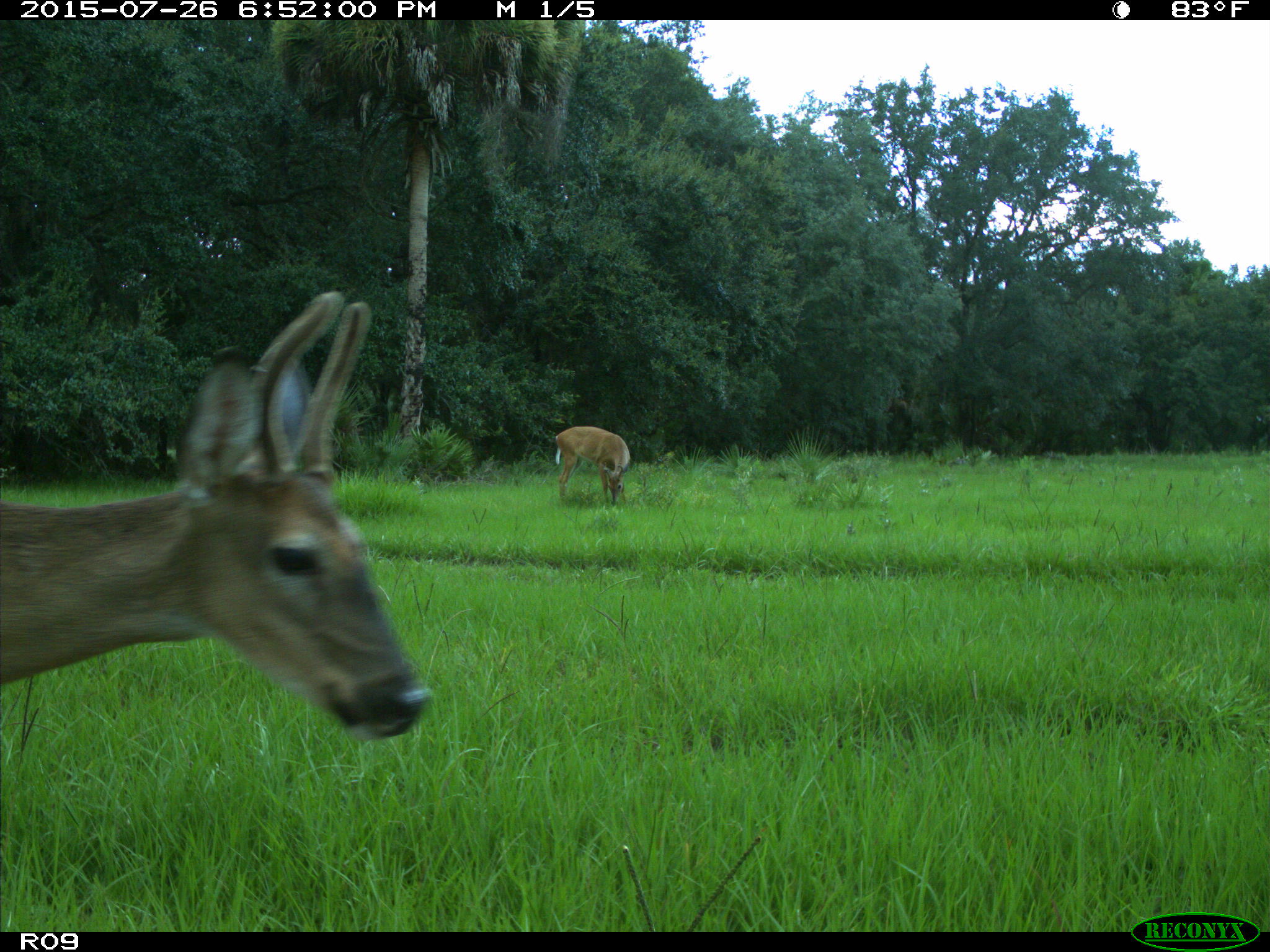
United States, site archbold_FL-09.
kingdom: Animalia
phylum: Chordata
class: Mammalia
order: Artiodactyla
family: Cervidae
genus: Odocoileus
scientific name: Odocoileus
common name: deer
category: unidentified deer